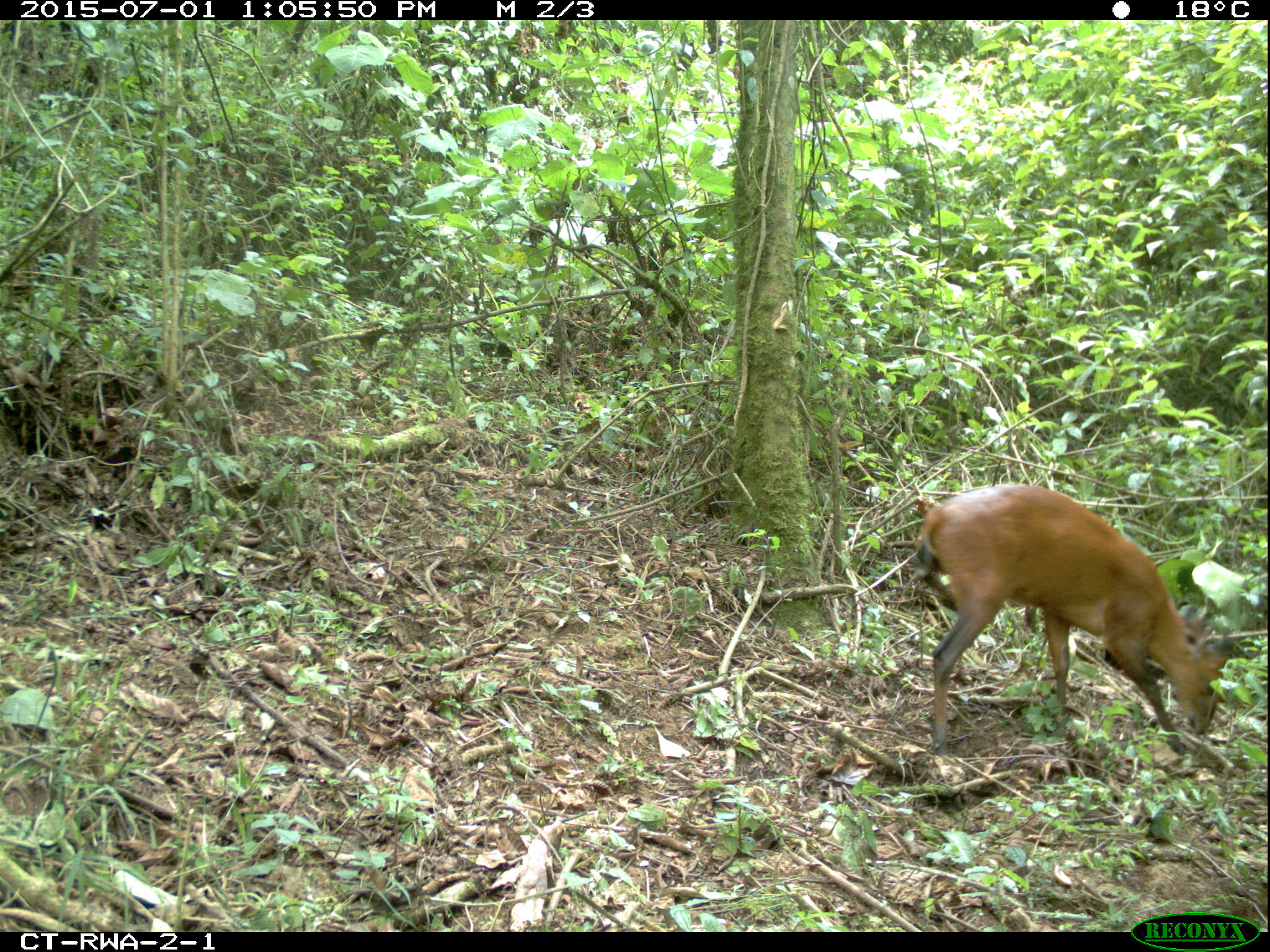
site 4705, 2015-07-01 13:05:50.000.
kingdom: Animalia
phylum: Chordata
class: Mammalia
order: Artiodactyla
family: Bovidae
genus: Cephalophus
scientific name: Cephalophus nigrifrons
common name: black-fronted duiker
Cephalophus nigrifrons (black-fronted duiker), count 1.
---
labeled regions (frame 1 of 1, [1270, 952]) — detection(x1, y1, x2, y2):
cephalophus nigrifrons: detection(911, 482, 1233, 757)